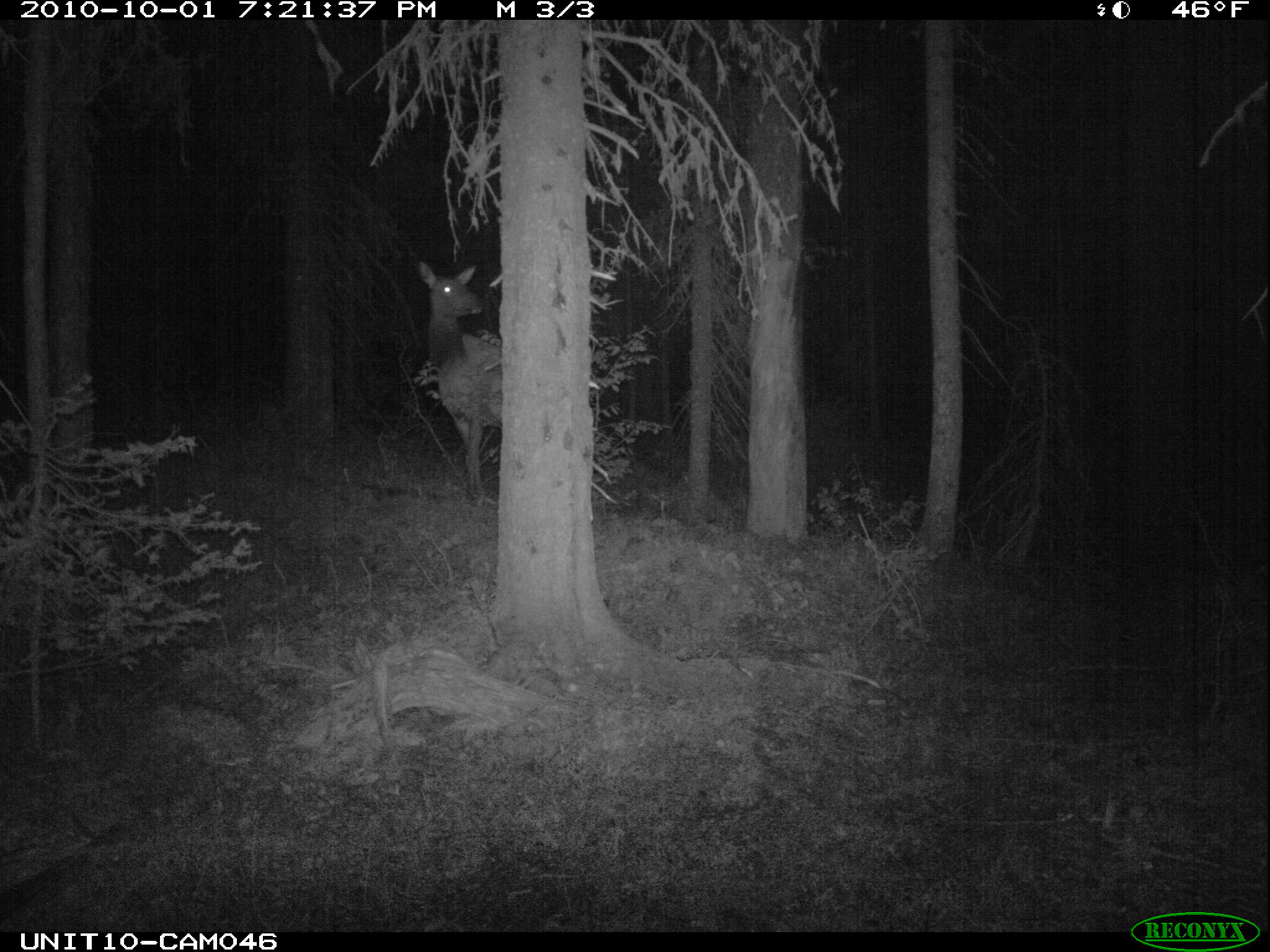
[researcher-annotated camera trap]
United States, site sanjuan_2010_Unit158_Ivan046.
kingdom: Animalia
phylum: Chordata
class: Mammalia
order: Artiodactyla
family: Cervidae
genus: Cervus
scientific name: Cervus elaphus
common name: red deer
Cervus elaphus (red deer).